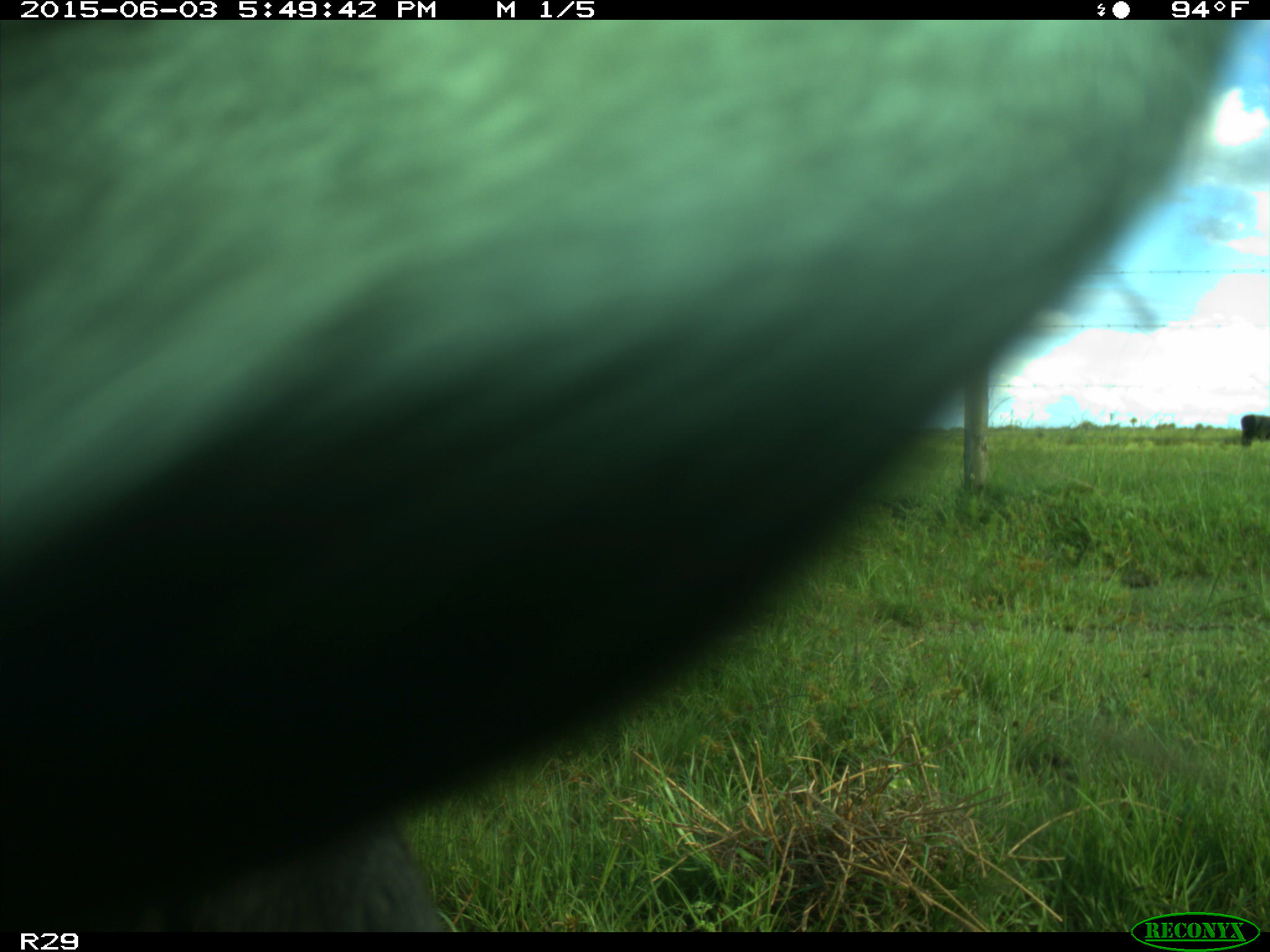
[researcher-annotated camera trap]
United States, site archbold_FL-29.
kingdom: Animalia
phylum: Chordata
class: Mammalia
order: Artiodactyla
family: Bovidae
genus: Bos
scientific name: Bos taurus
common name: domestic cow